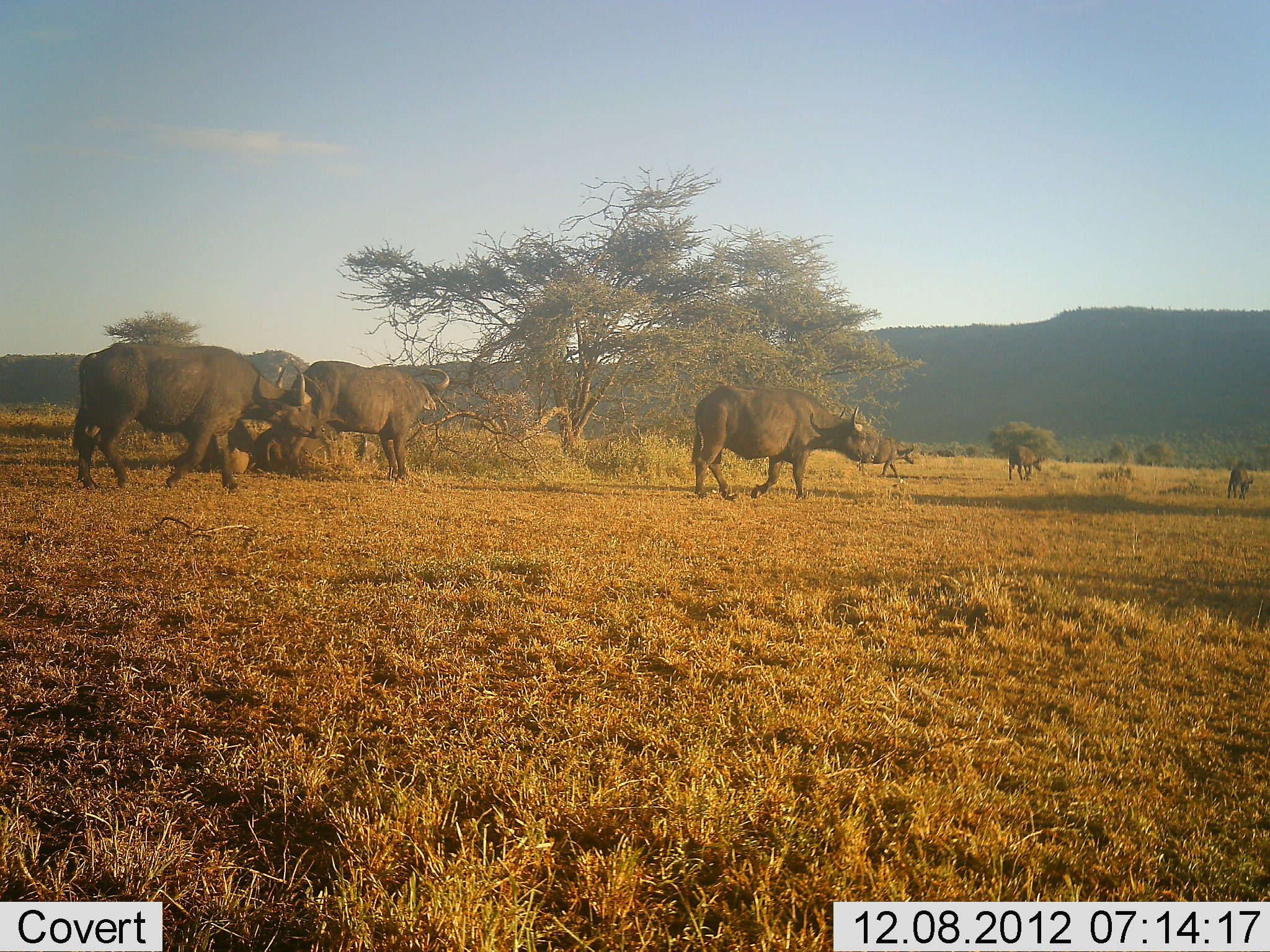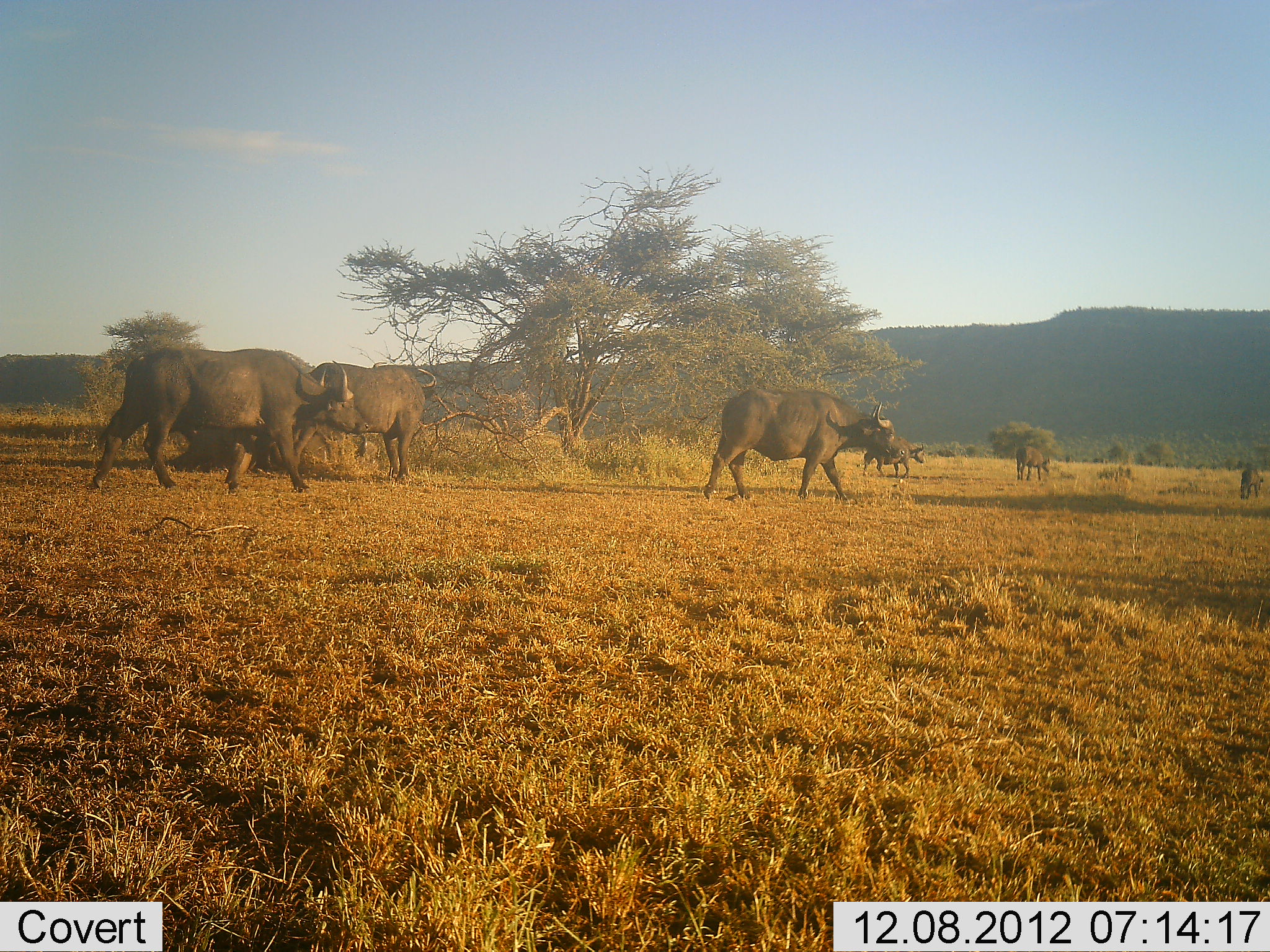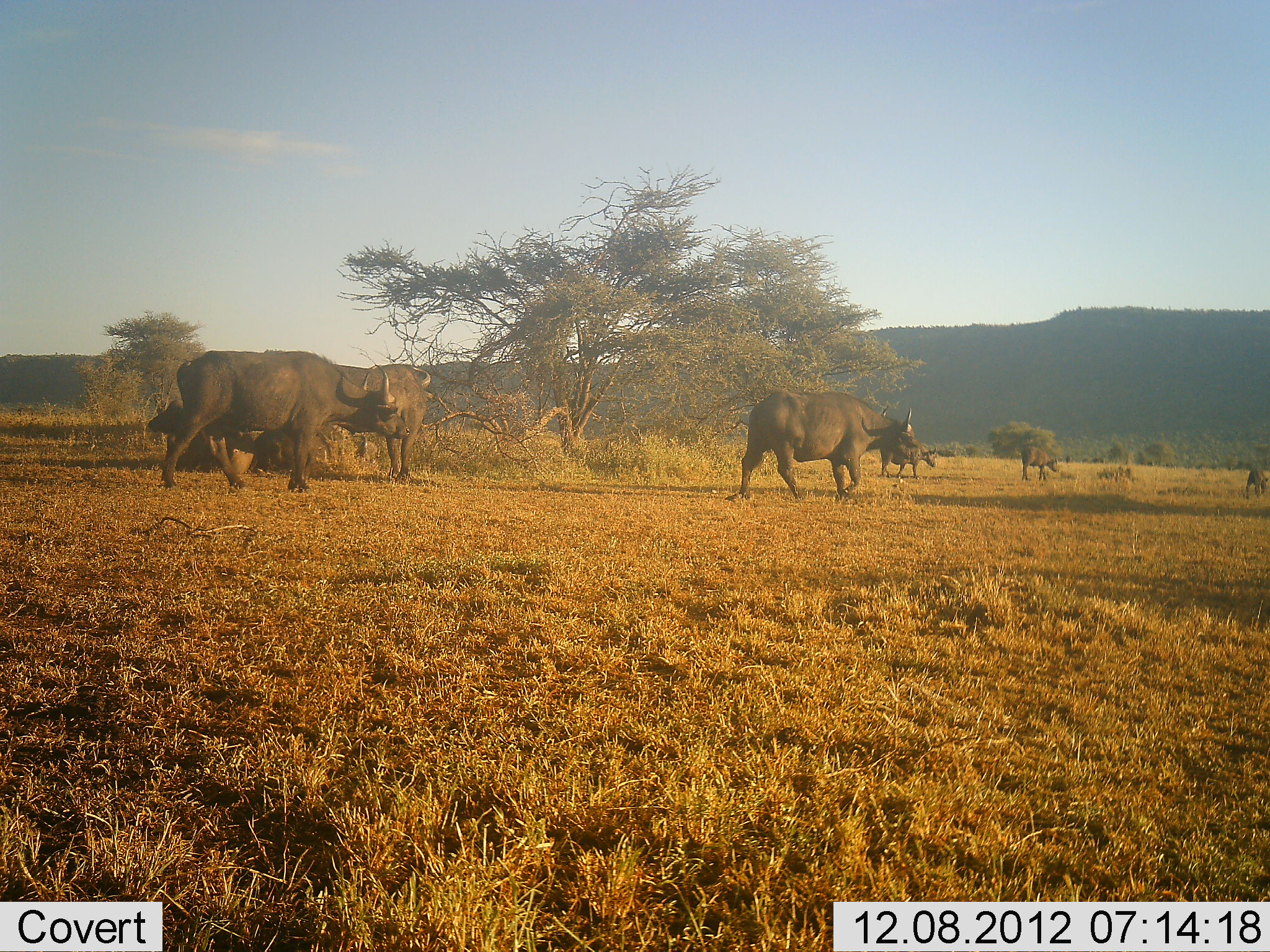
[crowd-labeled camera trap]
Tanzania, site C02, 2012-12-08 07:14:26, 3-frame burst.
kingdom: Animalia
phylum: Chordata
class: Mammalia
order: Artiodactyla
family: Bovidae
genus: Syncerus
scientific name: Syncerus caffer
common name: cape buffalo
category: buffalo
Buffalo (cape buffalo) (Syncerus caffer), count 6. Behavior (volunteer vote fractions): standing 9%, resting 15%, moving 97%, interacting 6%. Young present (vote fraction): 15%. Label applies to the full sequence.